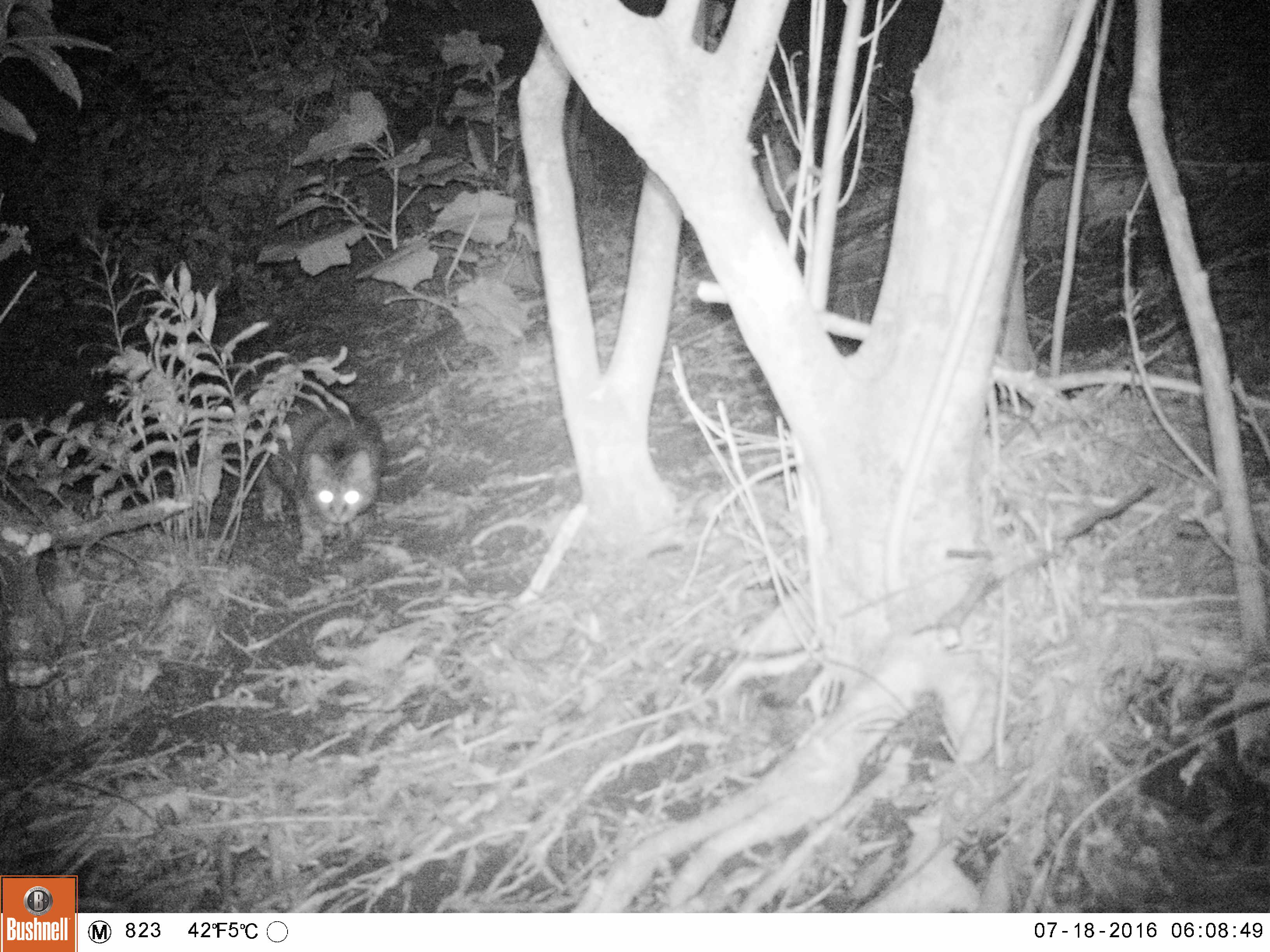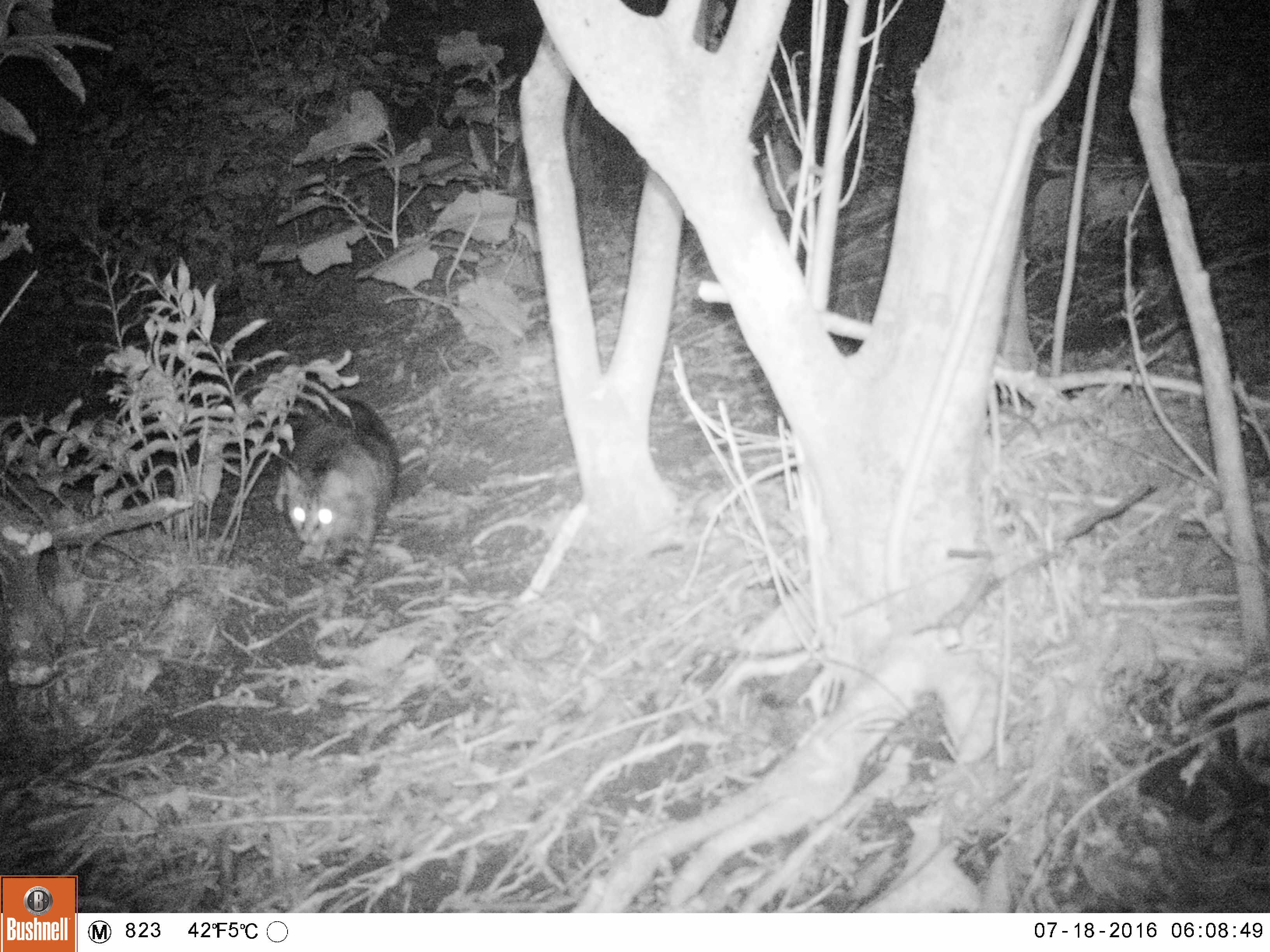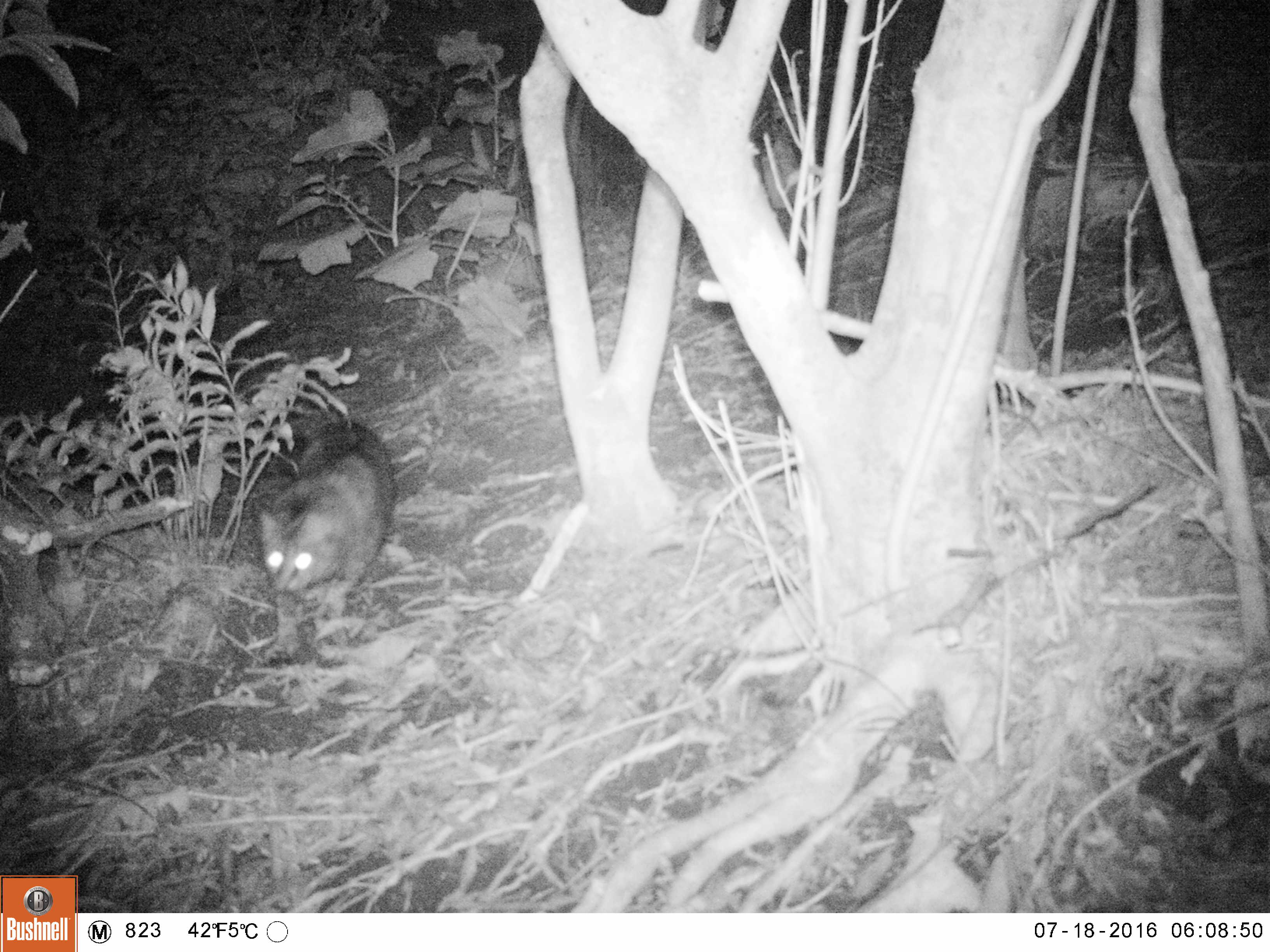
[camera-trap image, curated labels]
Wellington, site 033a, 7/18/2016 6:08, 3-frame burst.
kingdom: Animalia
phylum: Chordata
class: Mammalia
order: Carnivora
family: Felidae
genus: Felis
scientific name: Felis catus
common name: cat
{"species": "cat (Felis catus)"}